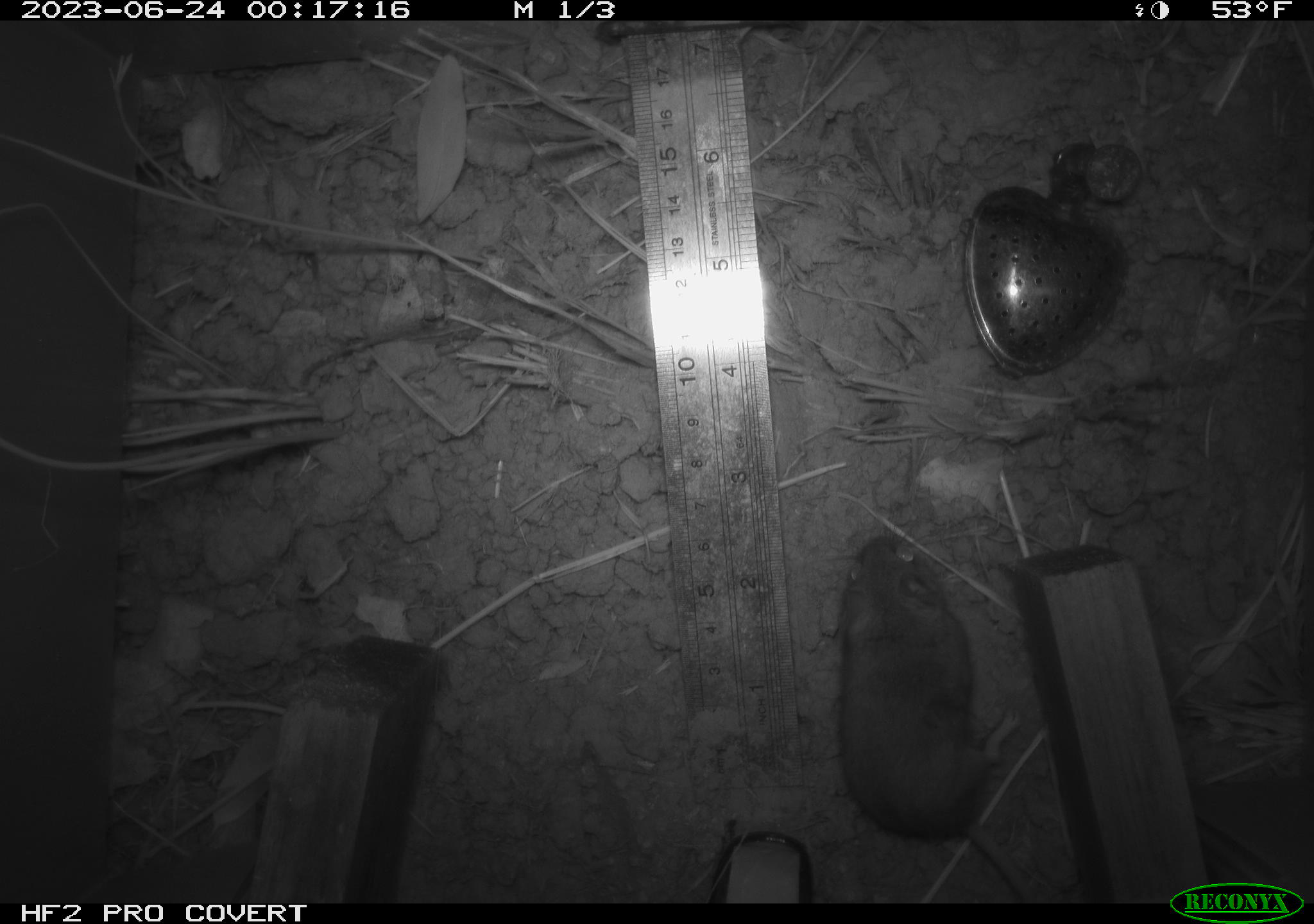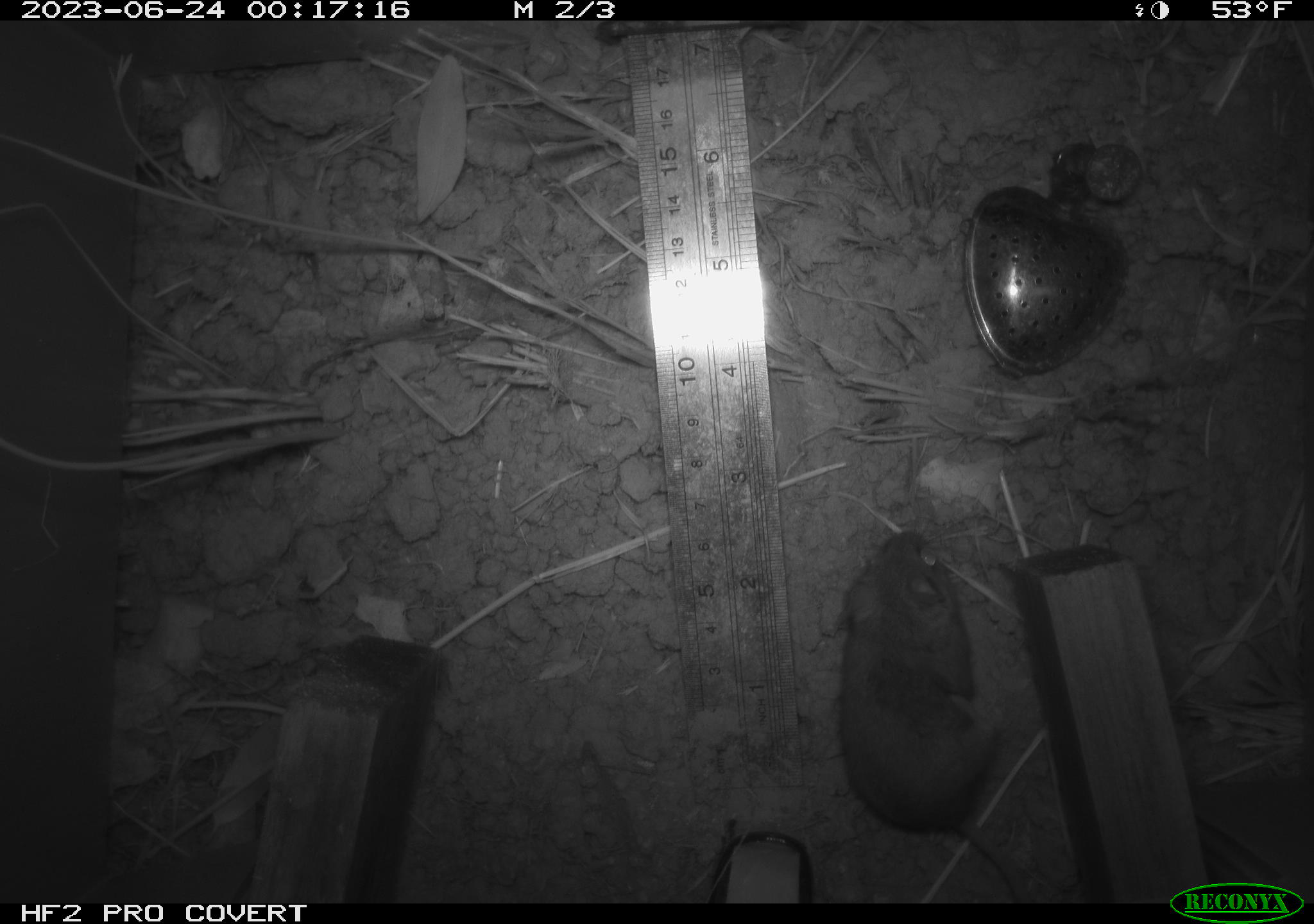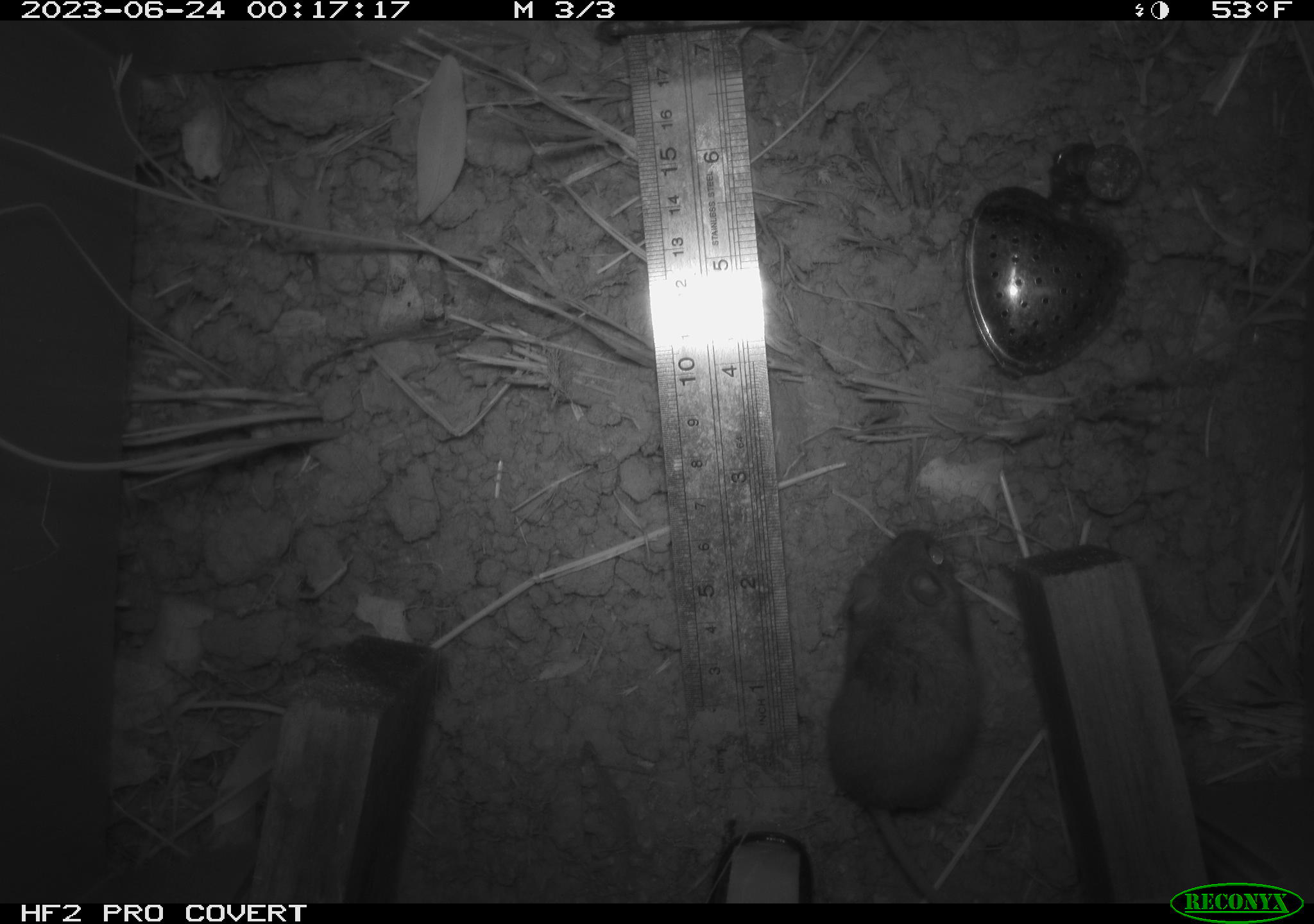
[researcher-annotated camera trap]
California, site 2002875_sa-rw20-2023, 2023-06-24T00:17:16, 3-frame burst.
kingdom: Animalia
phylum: Chordata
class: Mammalia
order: Rodentia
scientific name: Rodentia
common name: mouse species